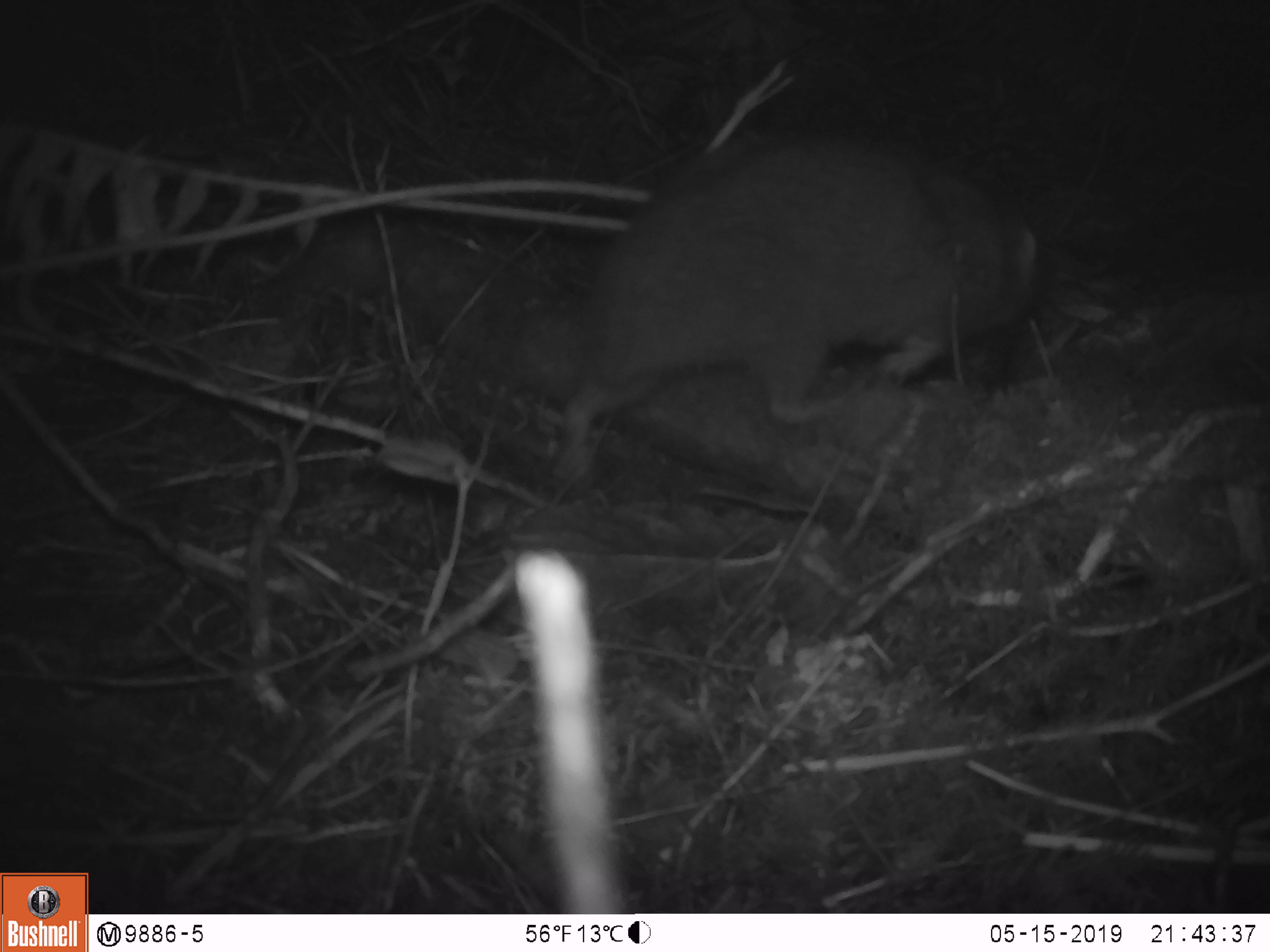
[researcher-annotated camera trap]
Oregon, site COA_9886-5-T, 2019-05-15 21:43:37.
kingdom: Animalia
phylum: Chordata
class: Mammalia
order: Rodentia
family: Aplodontiidae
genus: Aplodontia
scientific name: Aplodontia rufa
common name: mountain beaver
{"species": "mountain beaver (Aplodontia rufa)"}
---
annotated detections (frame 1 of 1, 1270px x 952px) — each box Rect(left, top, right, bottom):
mountain beaver: Rect(562, 131, 1044, 482)